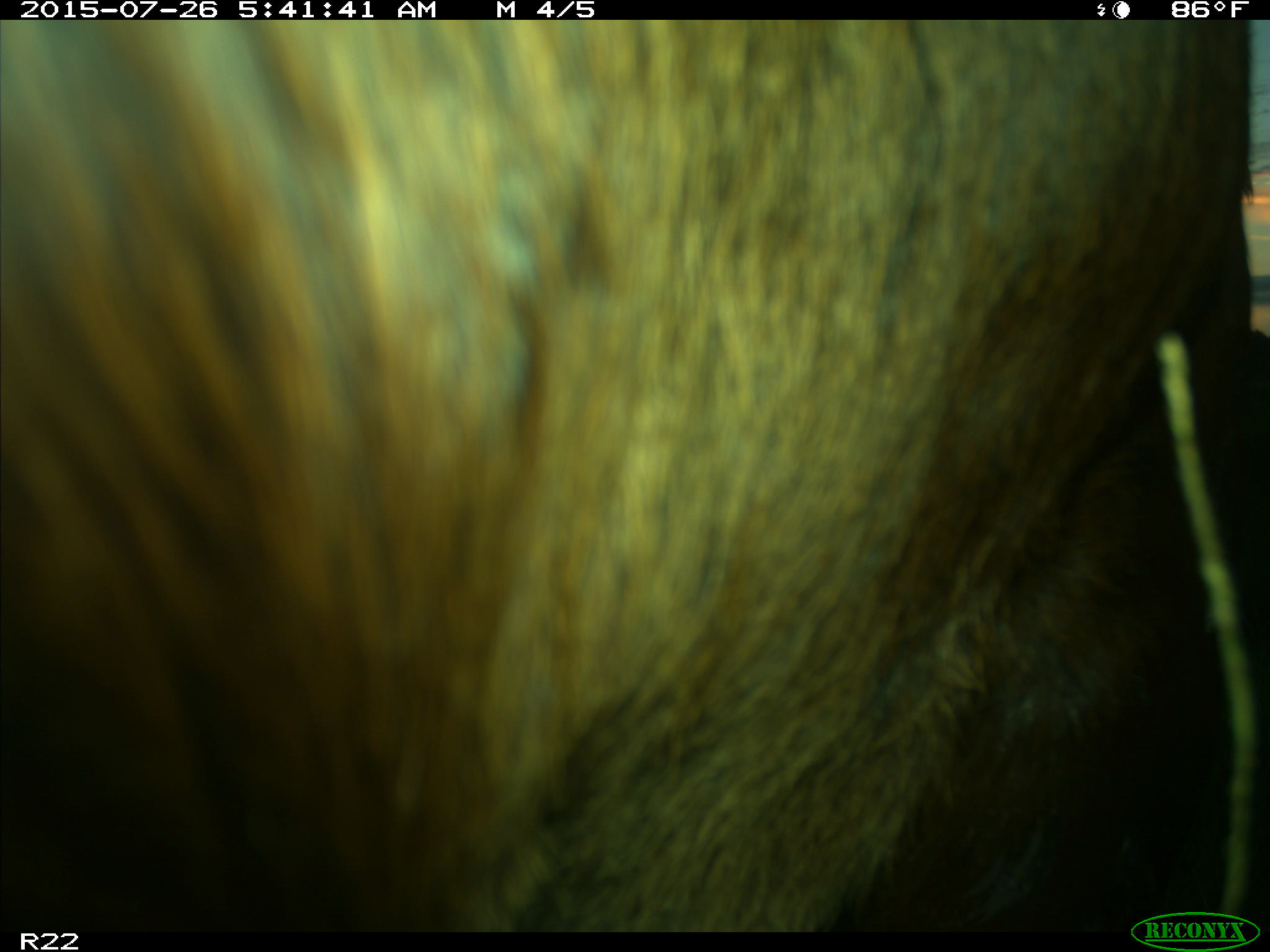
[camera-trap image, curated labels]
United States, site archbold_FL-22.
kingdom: Animalia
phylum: Chordata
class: Mammalia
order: Artiodactyla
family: Bovidae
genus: Bos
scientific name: Bos taurus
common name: domestic cow